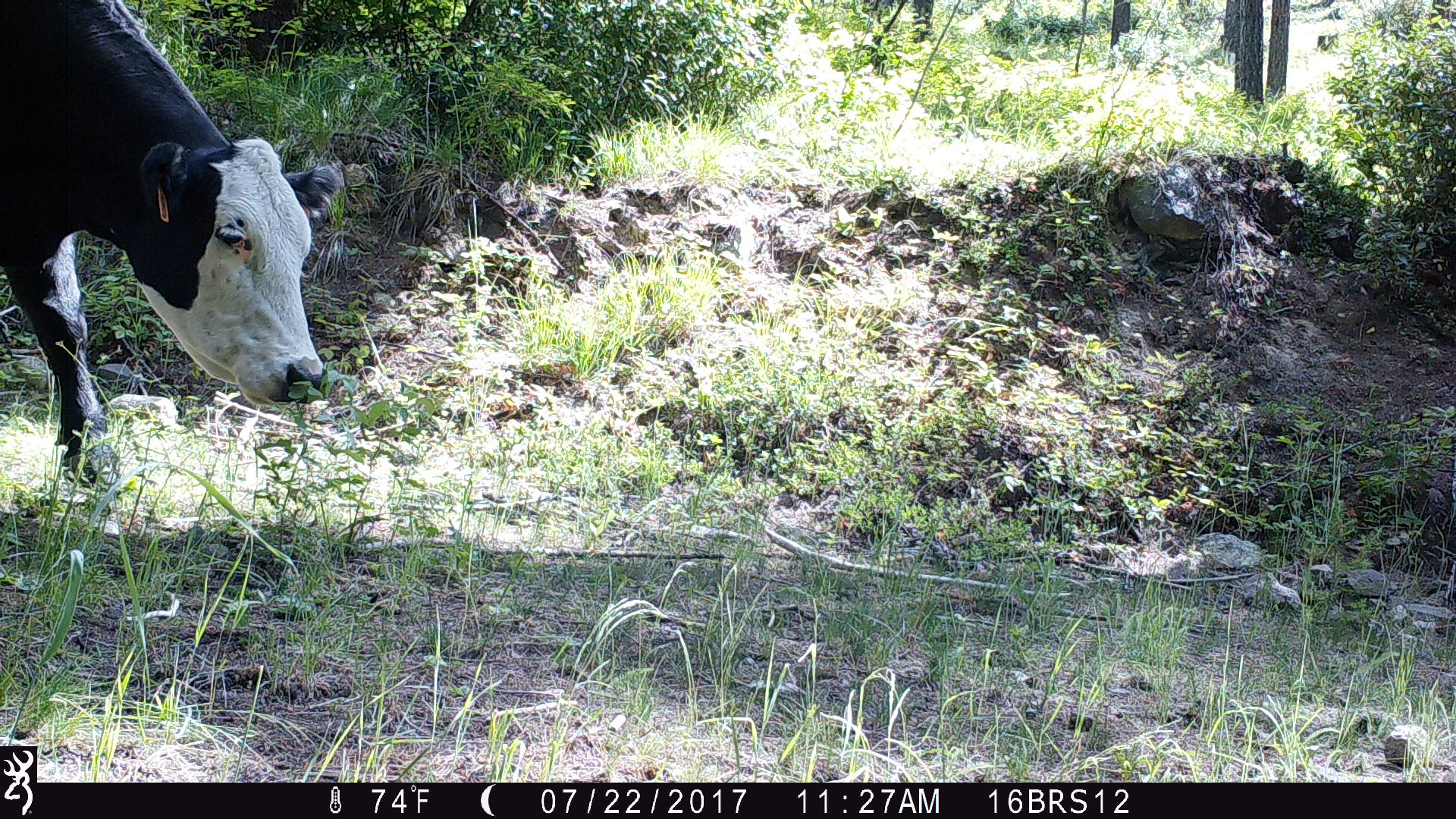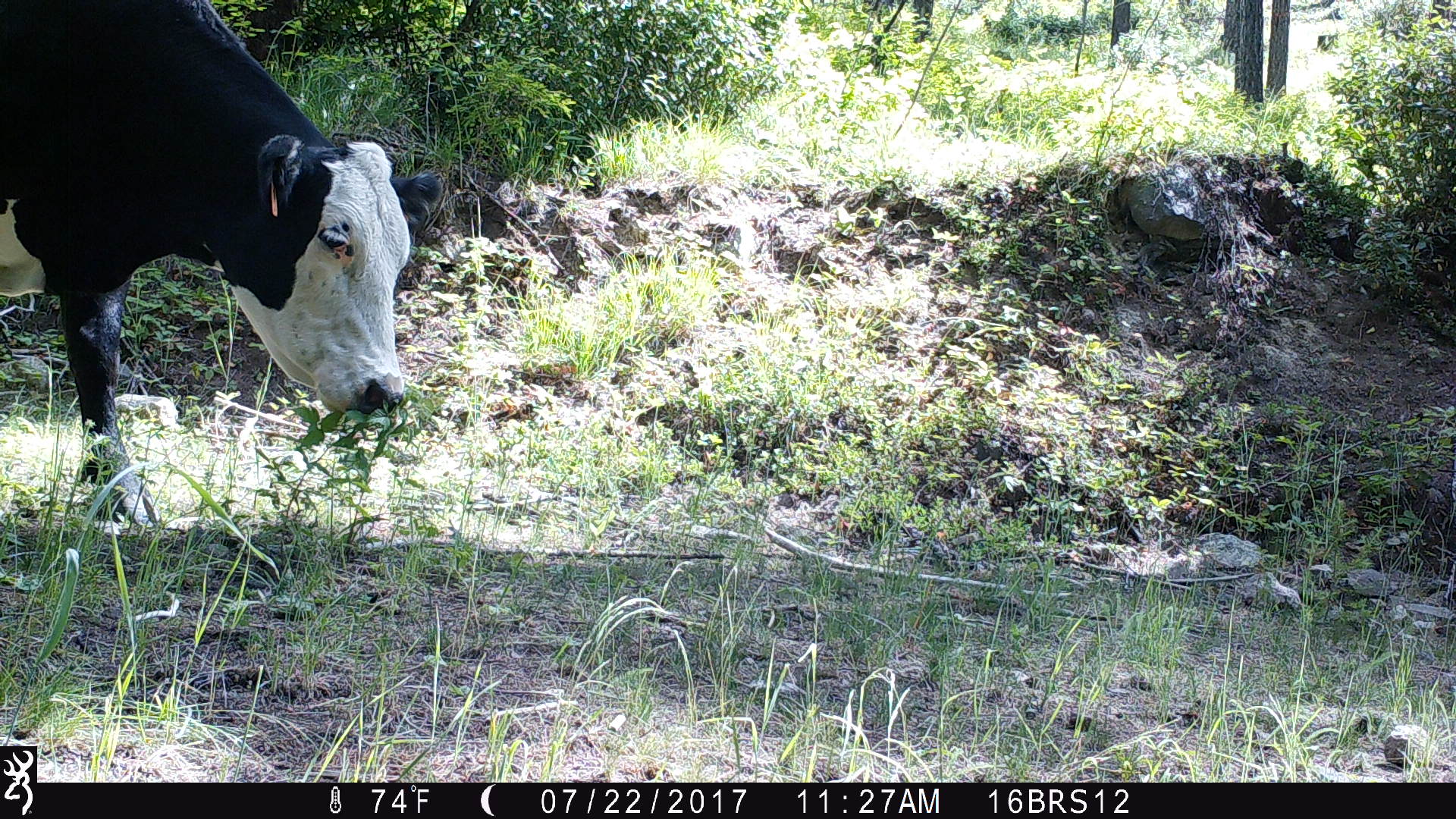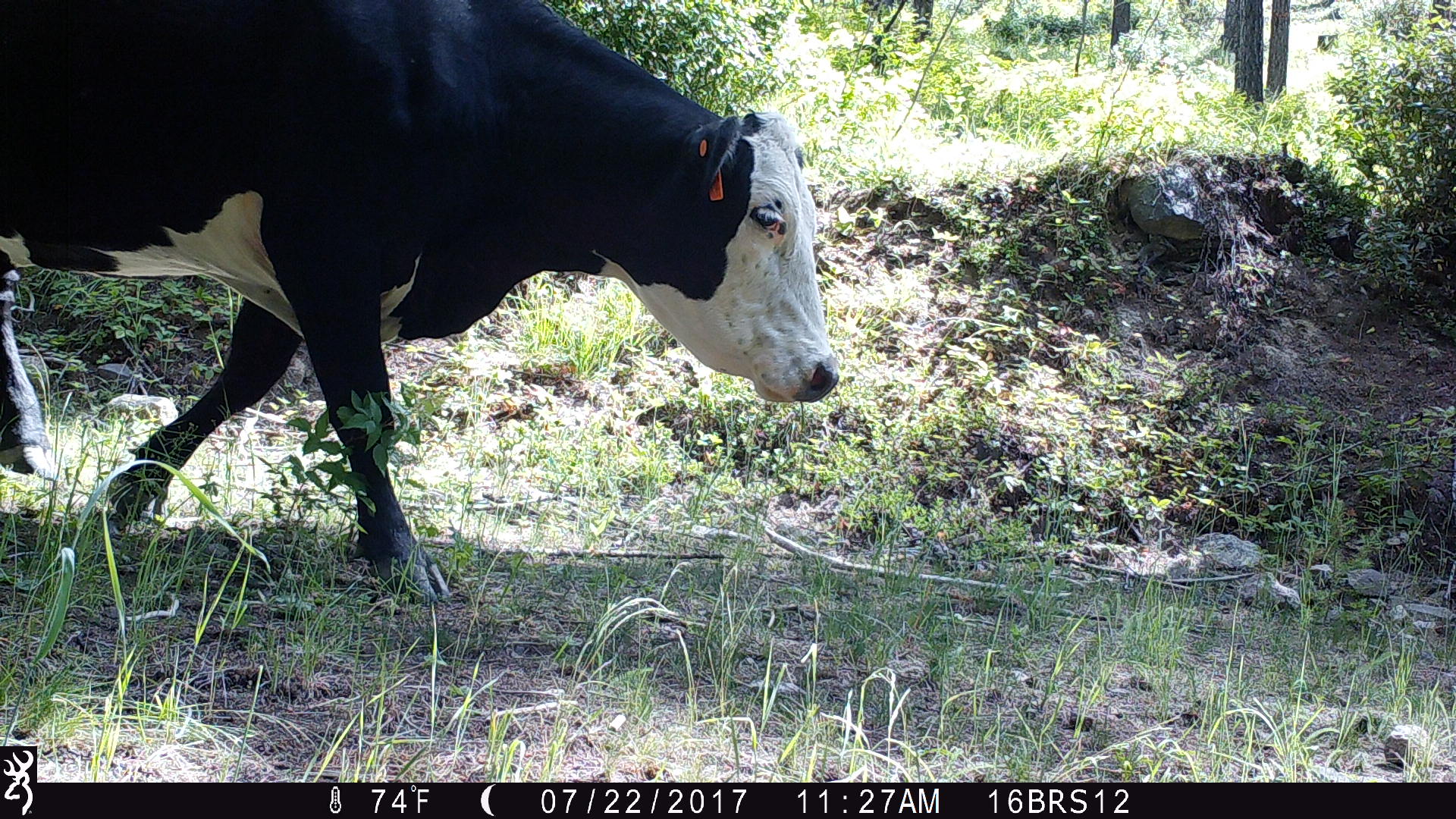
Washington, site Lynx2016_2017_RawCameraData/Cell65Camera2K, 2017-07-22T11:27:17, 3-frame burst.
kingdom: Animalia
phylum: Chordata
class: Mammalia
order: Artiodactyla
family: Bovidae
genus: Bos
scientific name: Bos taurus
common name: domestic cattle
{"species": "domestic cattle (Bos taurus)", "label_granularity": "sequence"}